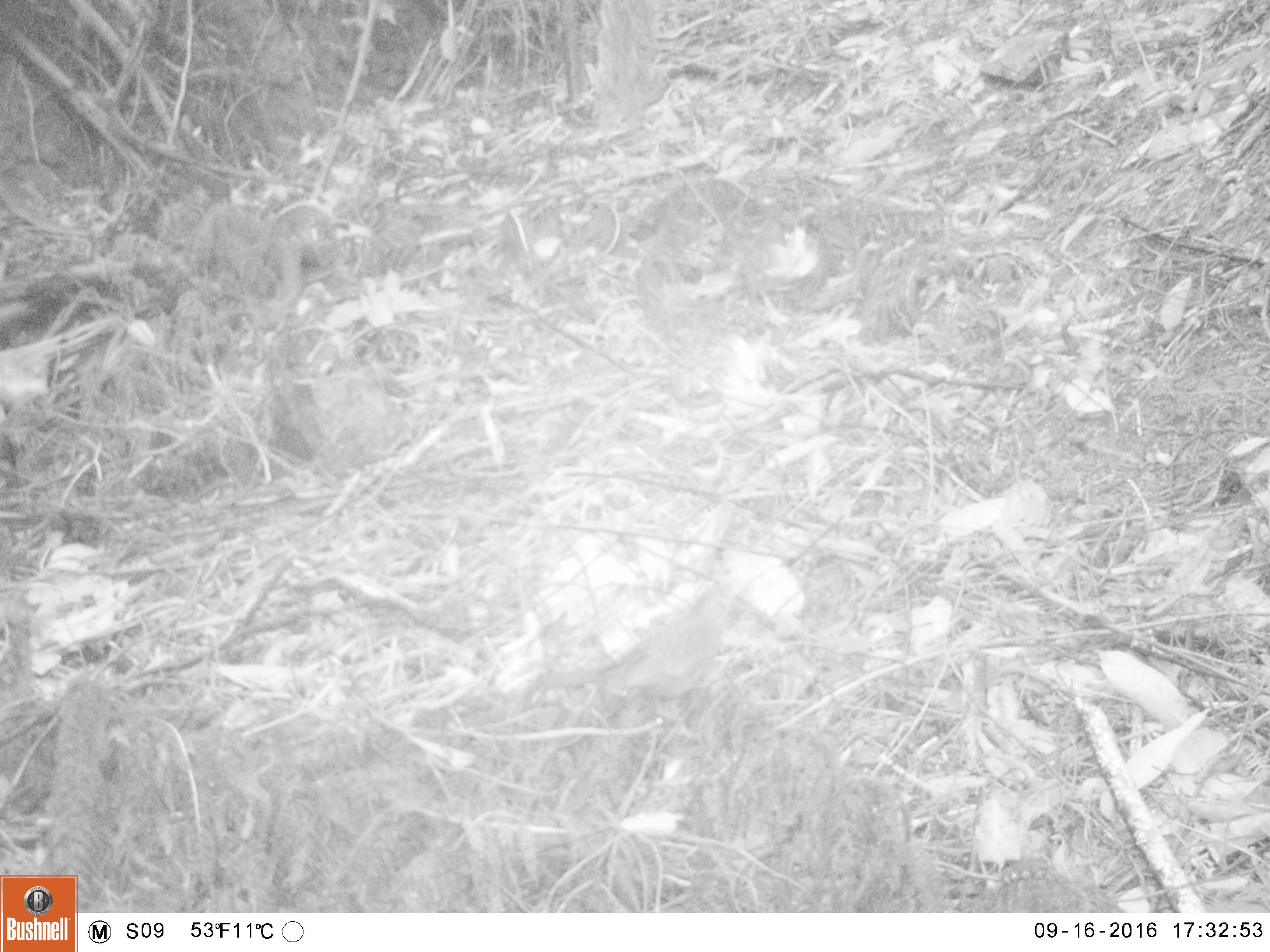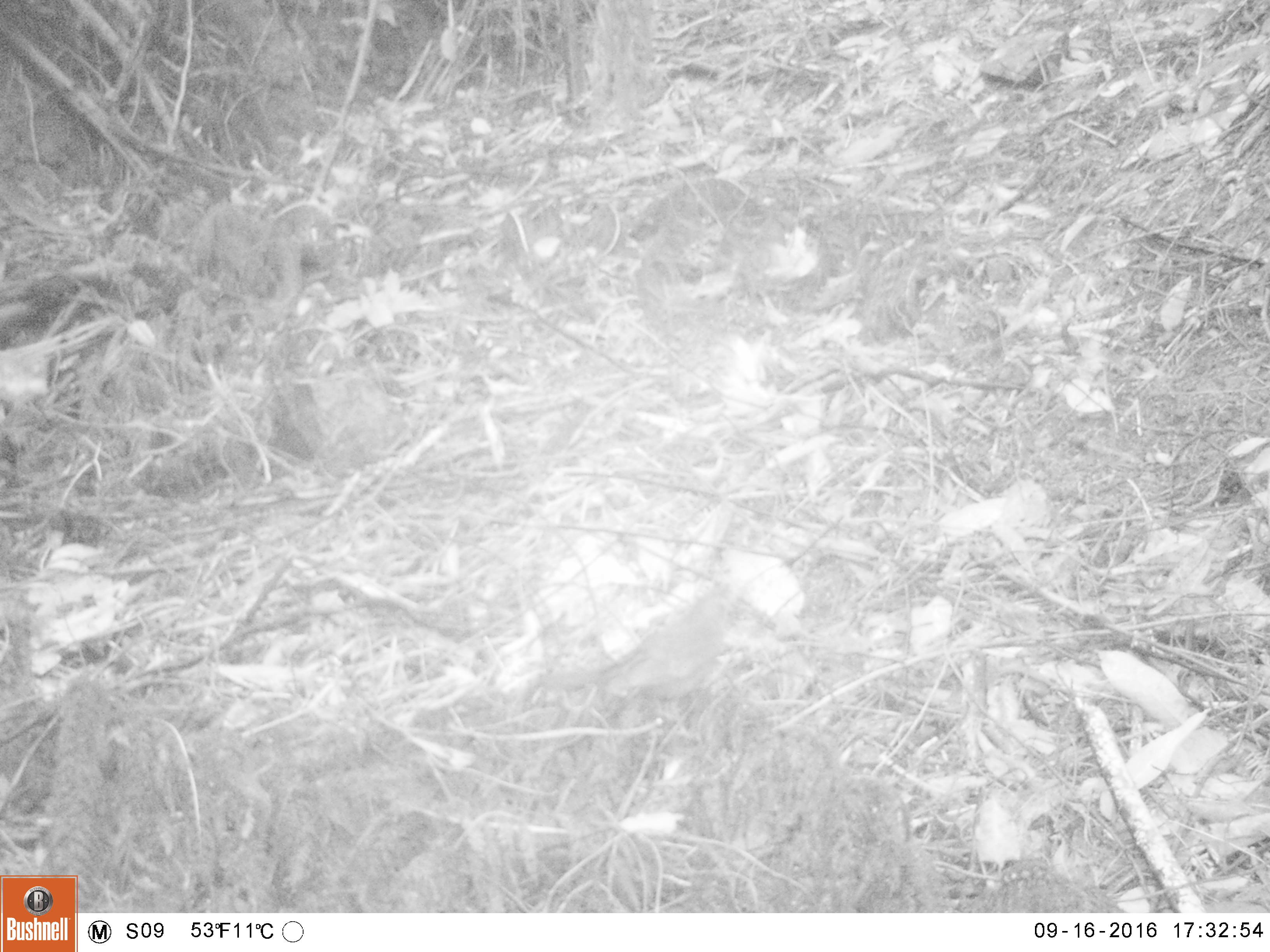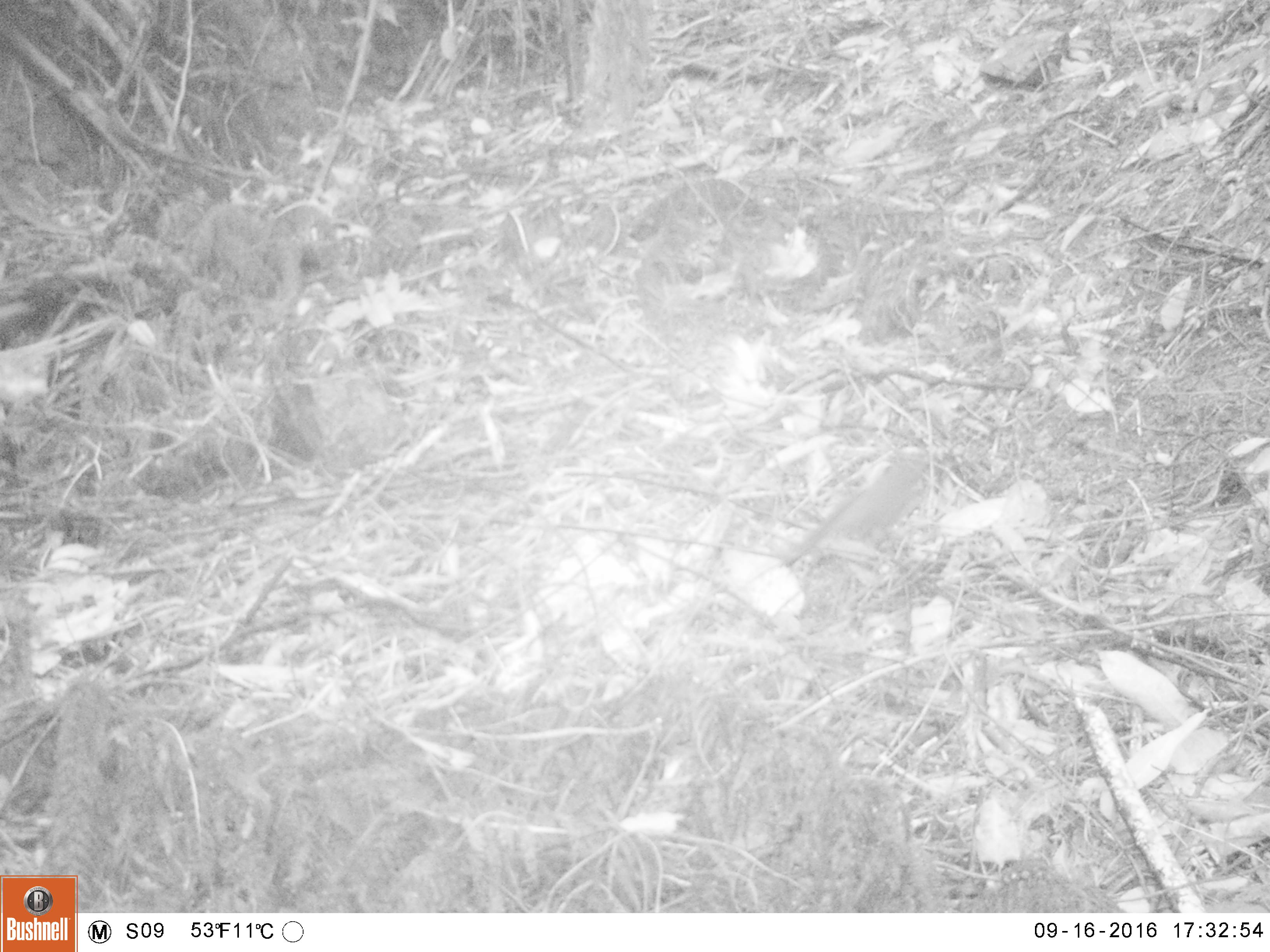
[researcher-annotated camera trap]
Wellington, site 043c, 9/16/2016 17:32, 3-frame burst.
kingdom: Animalia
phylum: Chordata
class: Aves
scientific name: Aves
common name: bird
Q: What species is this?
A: Bird (Aves).